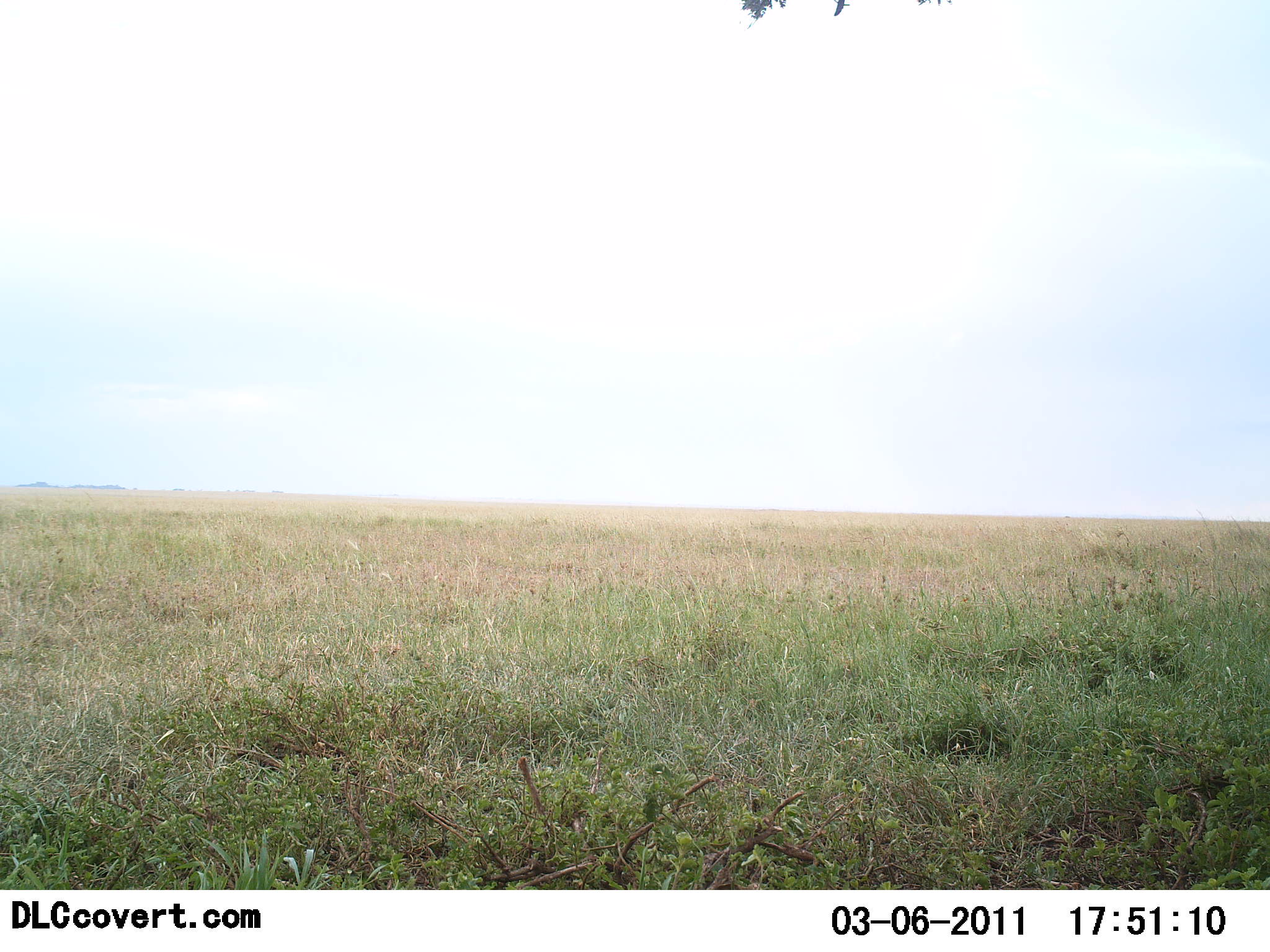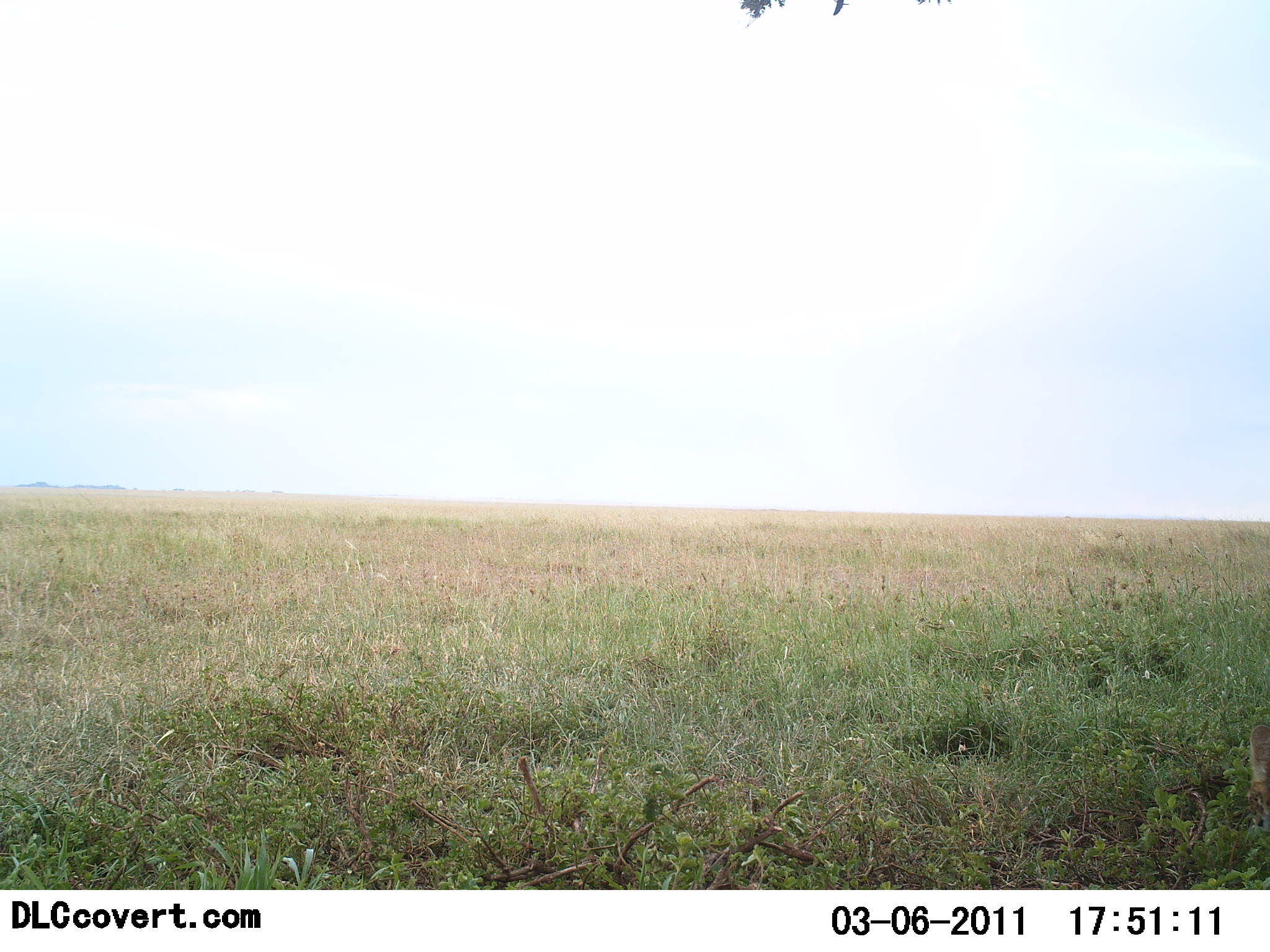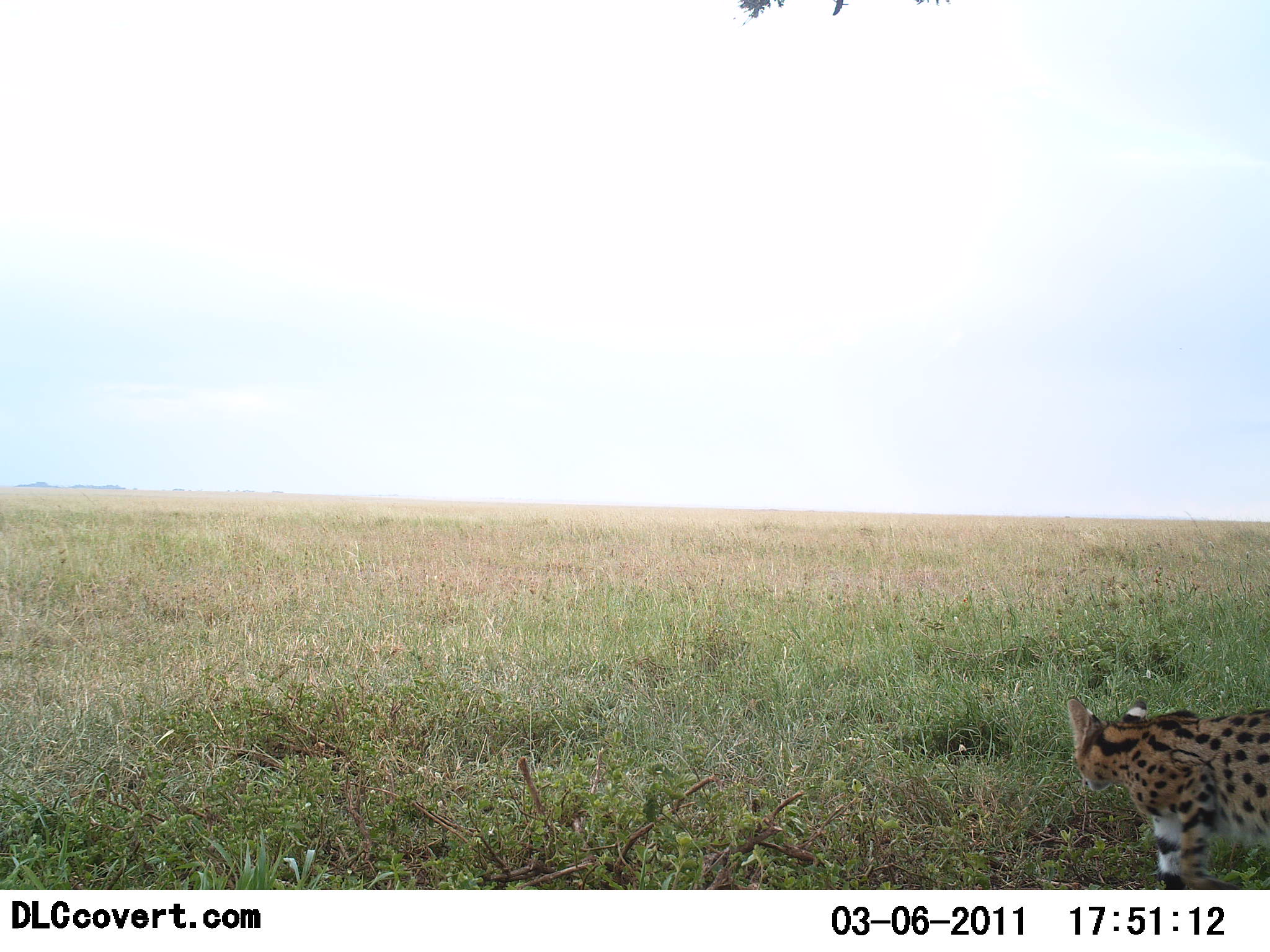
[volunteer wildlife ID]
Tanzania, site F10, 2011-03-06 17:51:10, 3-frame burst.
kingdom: Animalia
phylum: Chordata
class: Mammalia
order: Carnivora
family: Felidae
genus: Leptailurus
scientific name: Leptailurus serval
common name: serval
Serval (Leptailurus serval), count 1. Behavior (volunteer vote fractions): standing 9%, resting 0%, moving 91%, interacting 0%. Young present (vote fraction): 0%. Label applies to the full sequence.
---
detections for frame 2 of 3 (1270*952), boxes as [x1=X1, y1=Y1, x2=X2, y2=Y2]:
animal: [x1=1244, y1=724, x2=1270, y2=835]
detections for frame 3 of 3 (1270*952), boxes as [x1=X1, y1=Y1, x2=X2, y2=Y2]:
animal: [x1=1065, y1=693, x2=1270, y2=891]